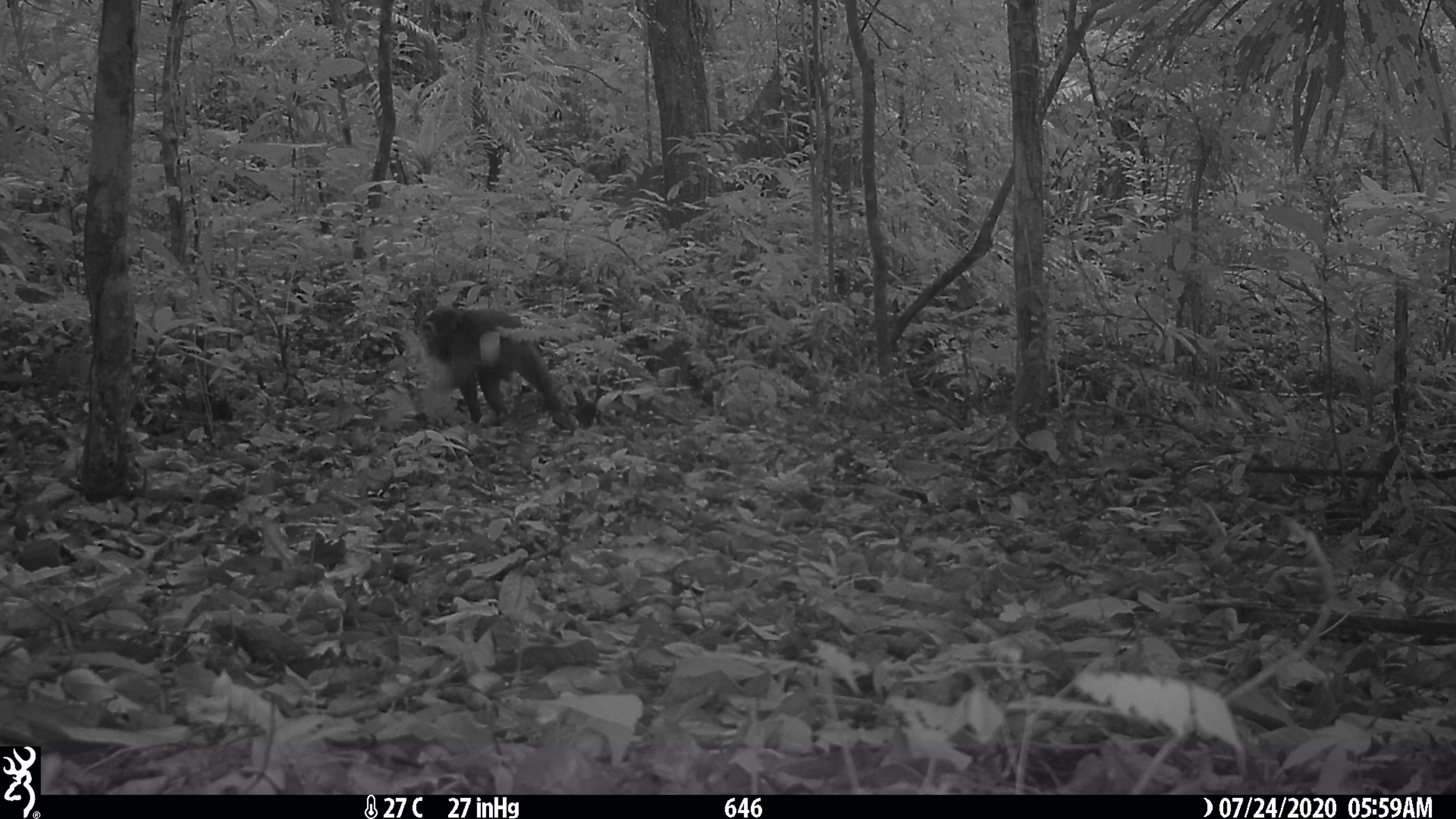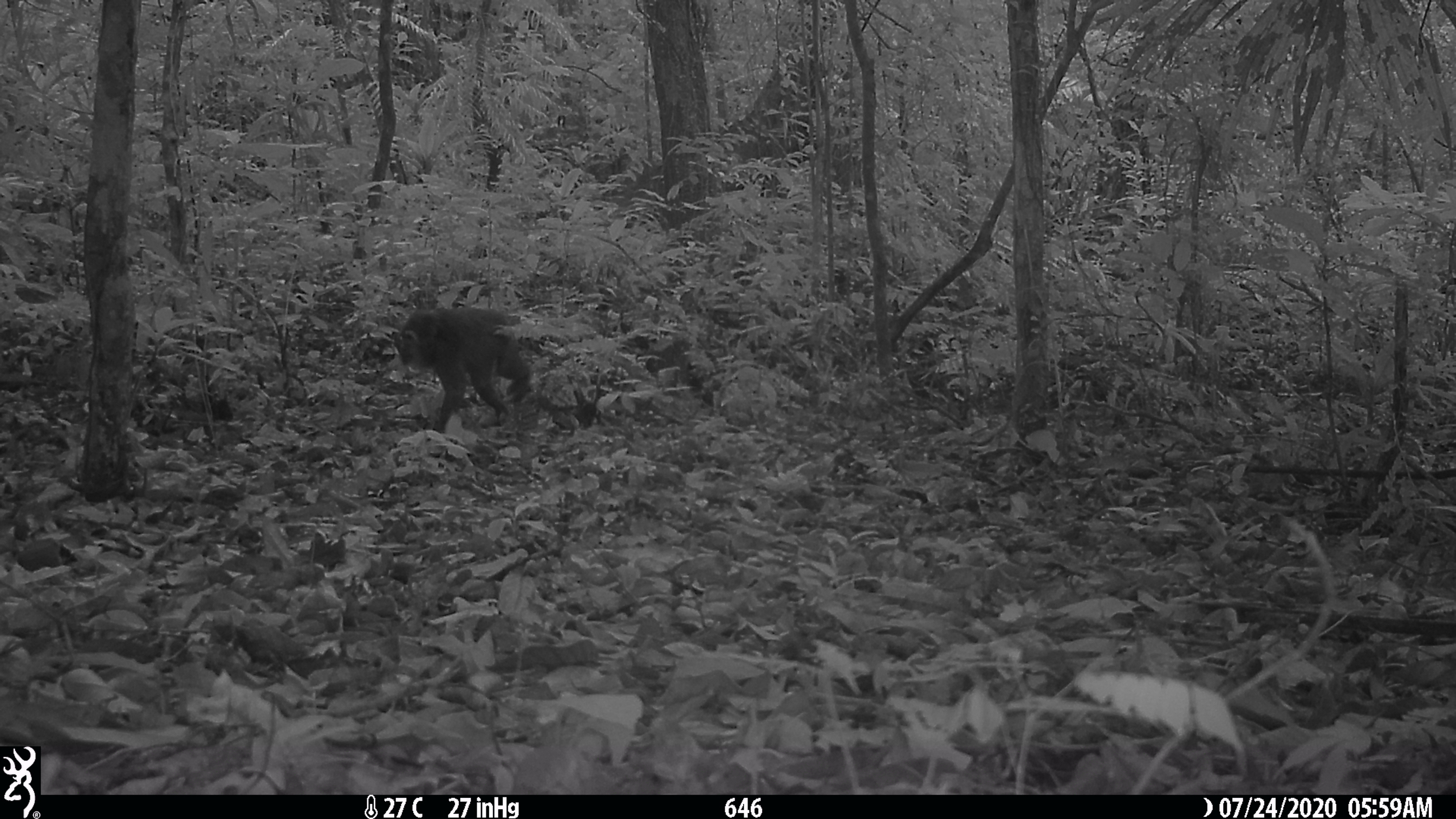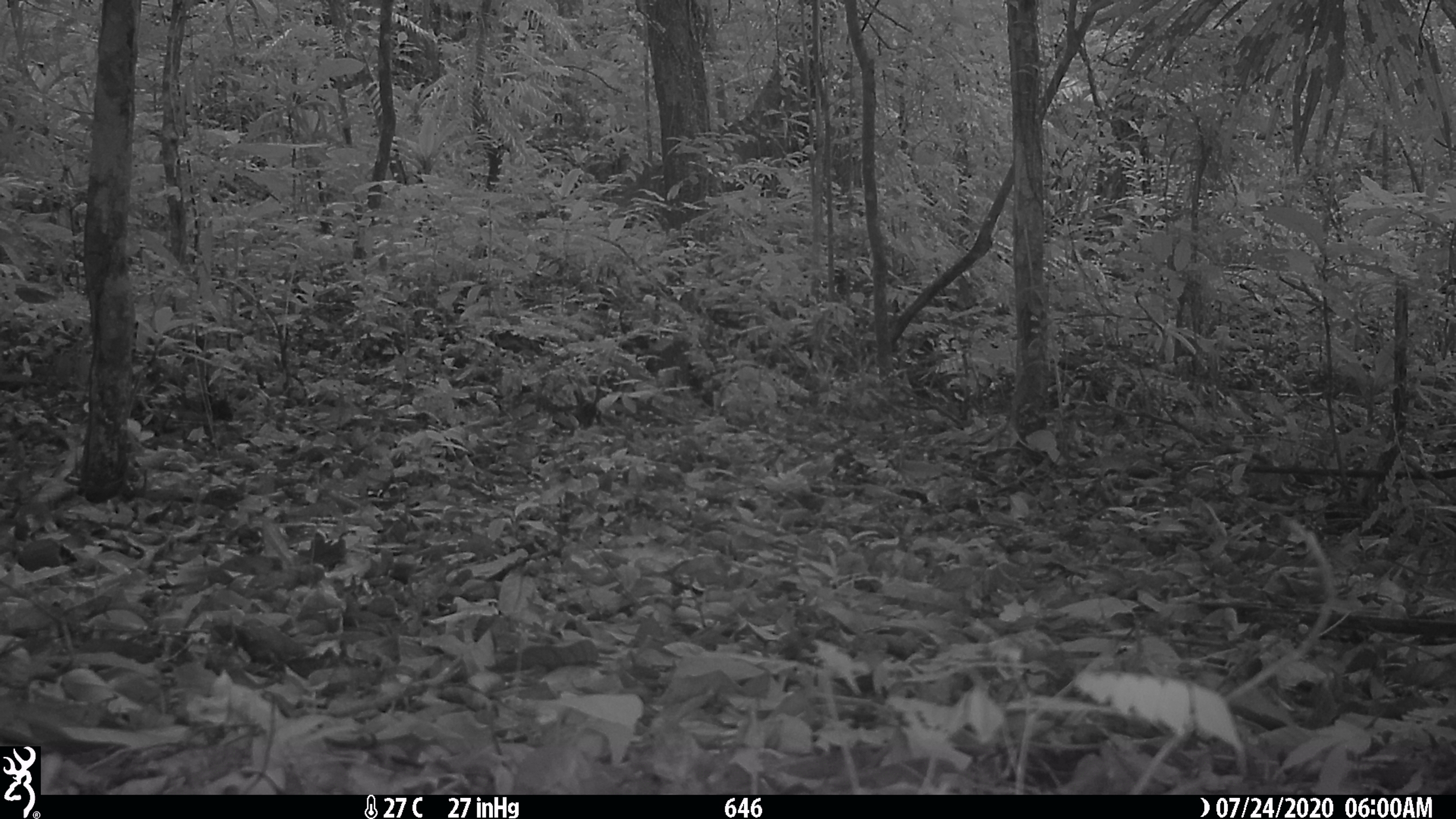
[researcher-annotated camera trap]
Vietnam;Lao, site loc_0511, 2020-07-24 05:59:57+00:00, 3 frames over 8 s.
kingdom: Animalia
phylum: Chordata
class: Mammalia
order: Primates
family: Cercopithecidae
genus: Macaca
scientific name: Macaca arctoides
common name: stump-tailed macaque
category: stump tailed macaque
Stump tailed macaque (stump-tailed macaque) (Macaca arctoides). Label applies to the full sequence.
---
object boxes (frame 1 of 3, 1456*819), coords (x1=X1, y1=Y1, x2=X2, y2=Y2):
stump tailed macaque: (x1=421, y1=306, x2=579, y2=429)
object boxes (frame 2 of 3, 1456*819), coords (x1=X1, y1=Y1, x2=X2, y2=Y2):
stump tailed macaque: (x1=393, y1=306, x2=576, y2=431)